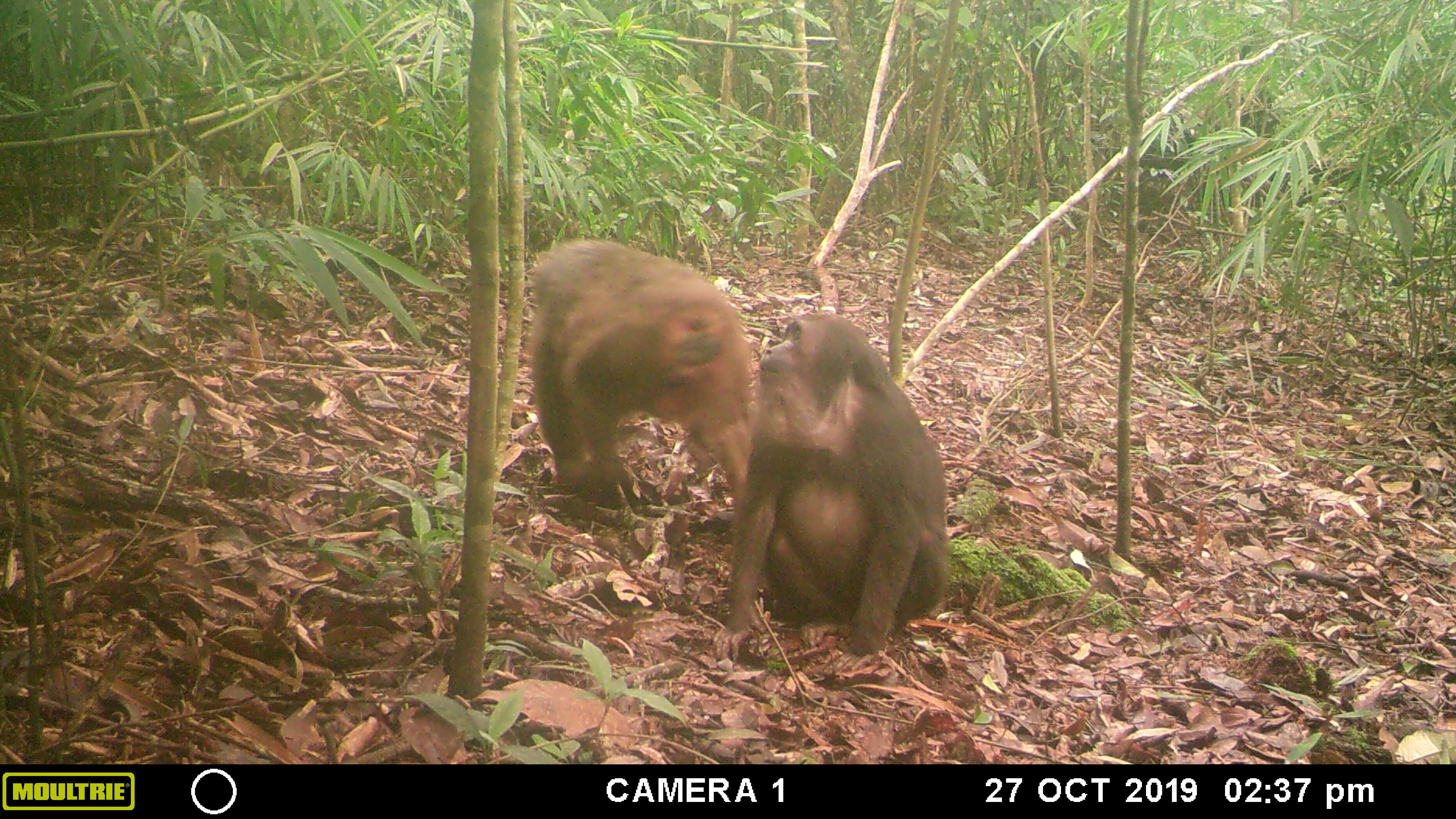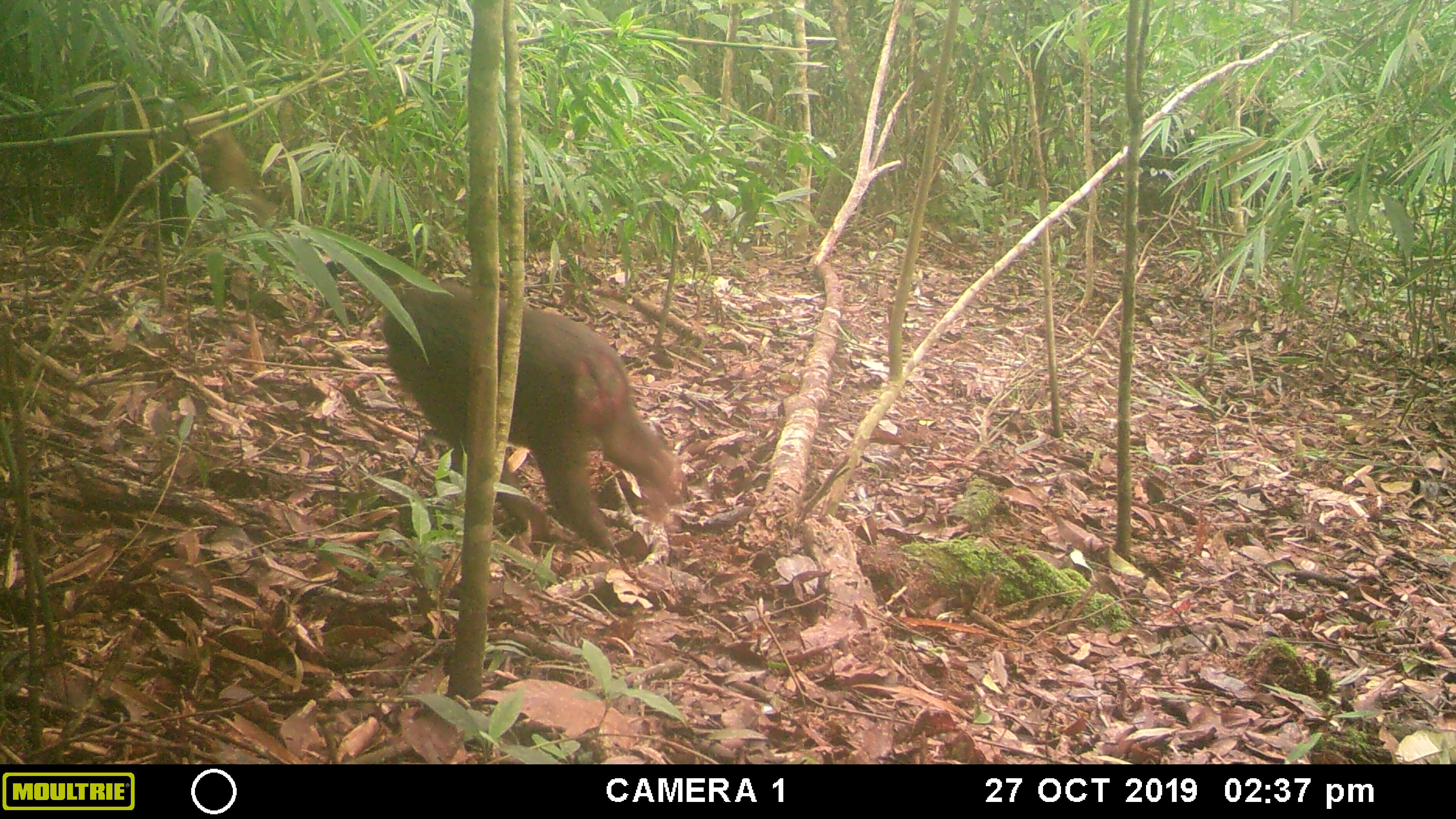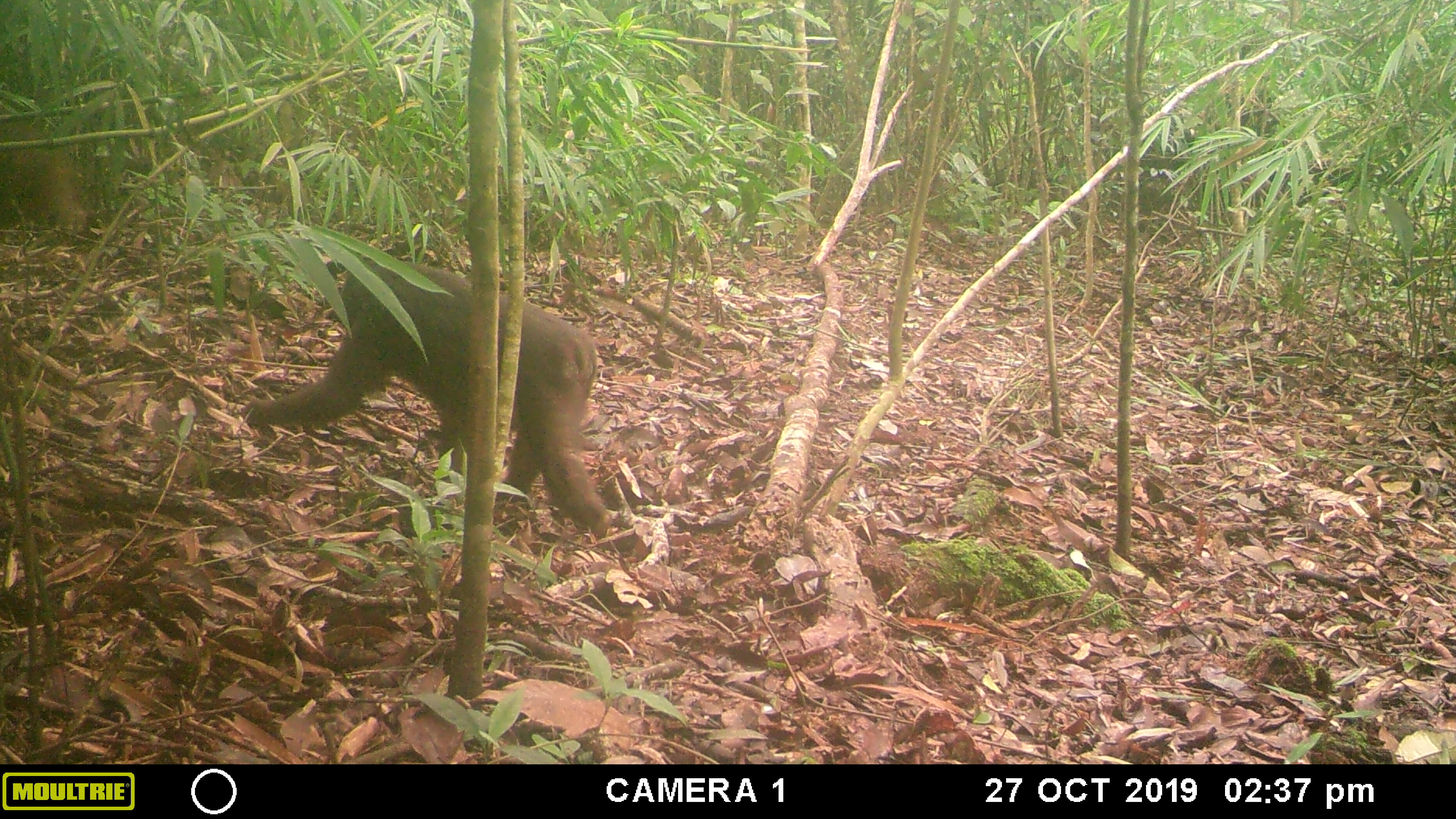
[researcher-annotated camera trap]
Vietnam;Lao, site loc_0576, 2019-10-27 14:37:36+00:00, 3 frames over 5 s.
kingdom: Animalia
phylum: Chordata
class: Mammalia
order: Primates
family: Cercopithecidae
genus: Macaca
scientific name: Macaca arctoides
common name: stump-tailed macaque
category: stump tailed macaque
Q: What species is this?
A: Stump tailed macaque (stump-tailed macaque) (Macaca arctoides).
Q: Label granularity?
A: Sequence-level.